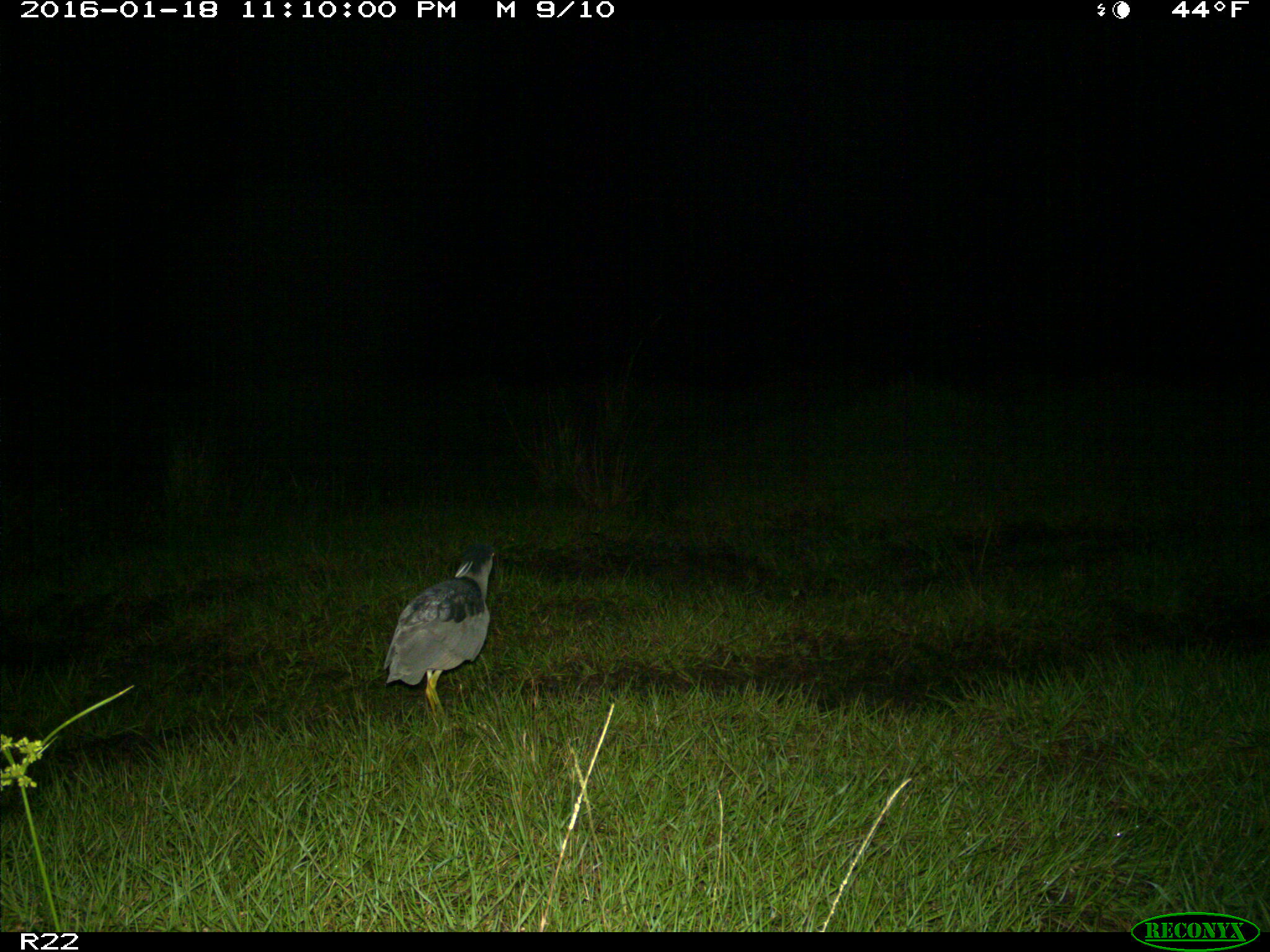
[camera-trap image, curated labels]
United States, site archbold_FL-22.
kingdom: Animalia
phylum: Chordata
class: Aves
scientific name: Aves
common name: birds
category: unidentified bird